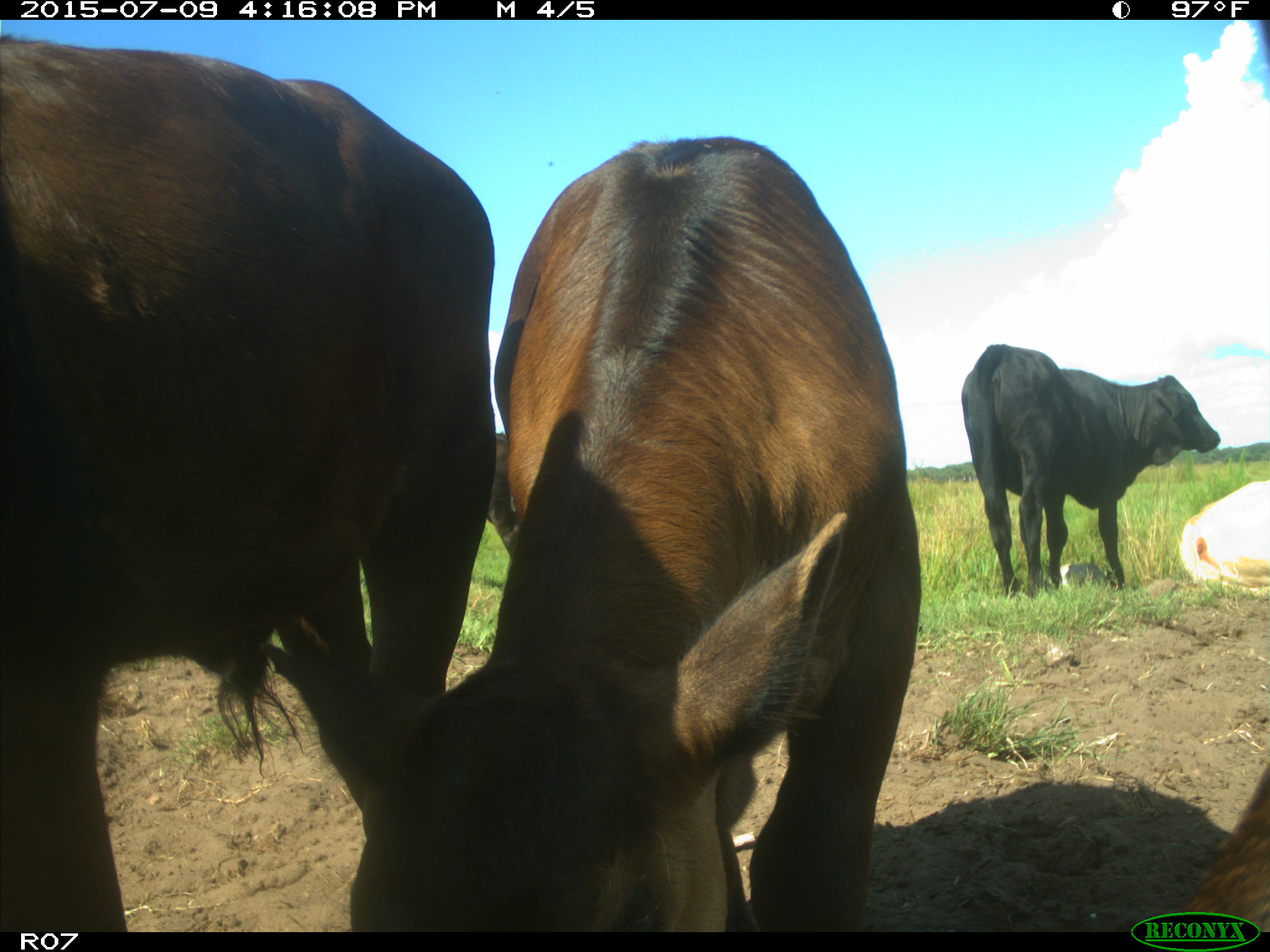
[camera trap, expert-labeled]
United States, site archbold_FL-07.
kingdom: Animalia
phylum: Chordata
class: Mammalia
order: Artiodactyla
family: Bovidae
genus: Bos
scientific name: Bos taurus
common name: domestic cow